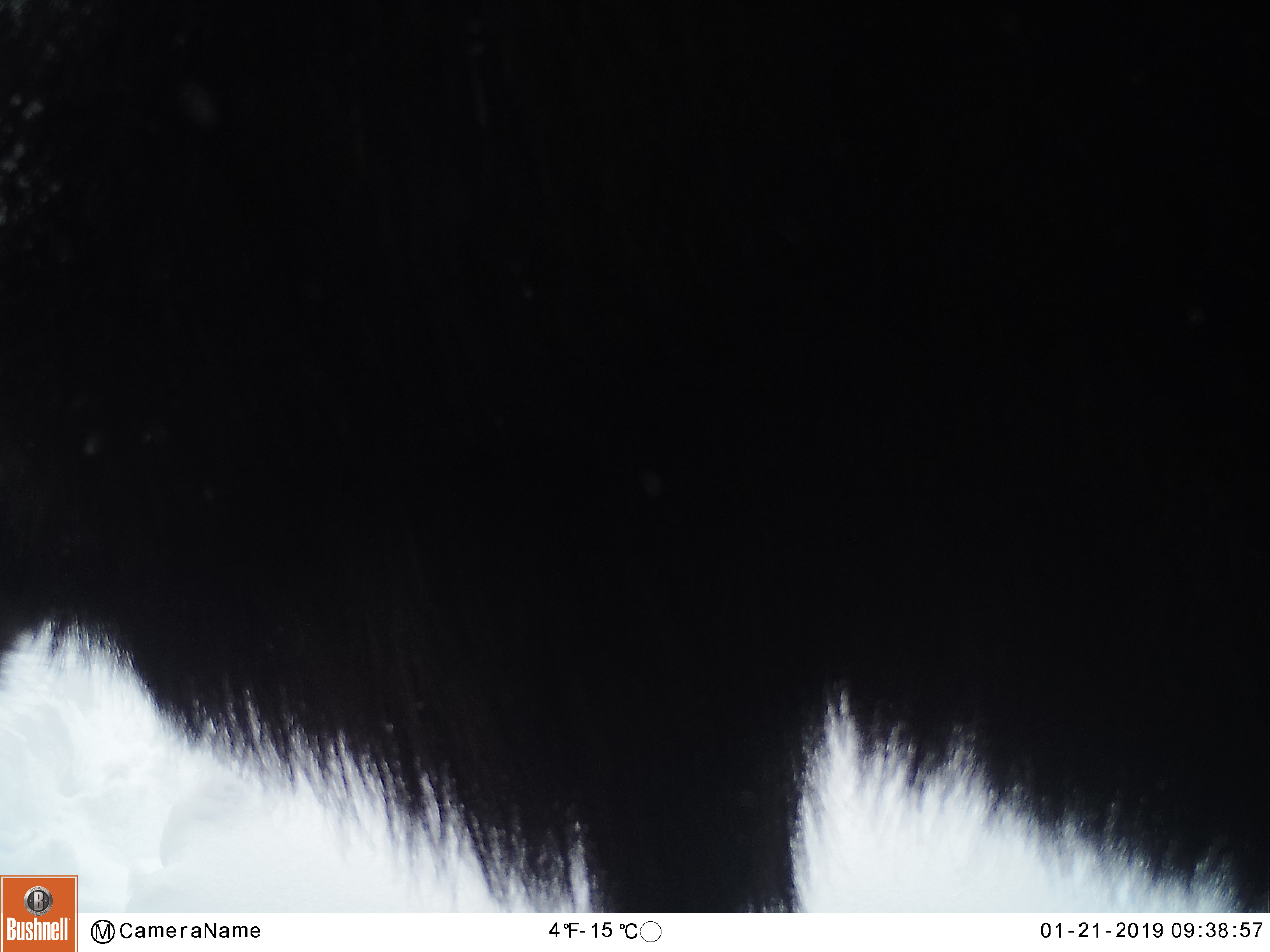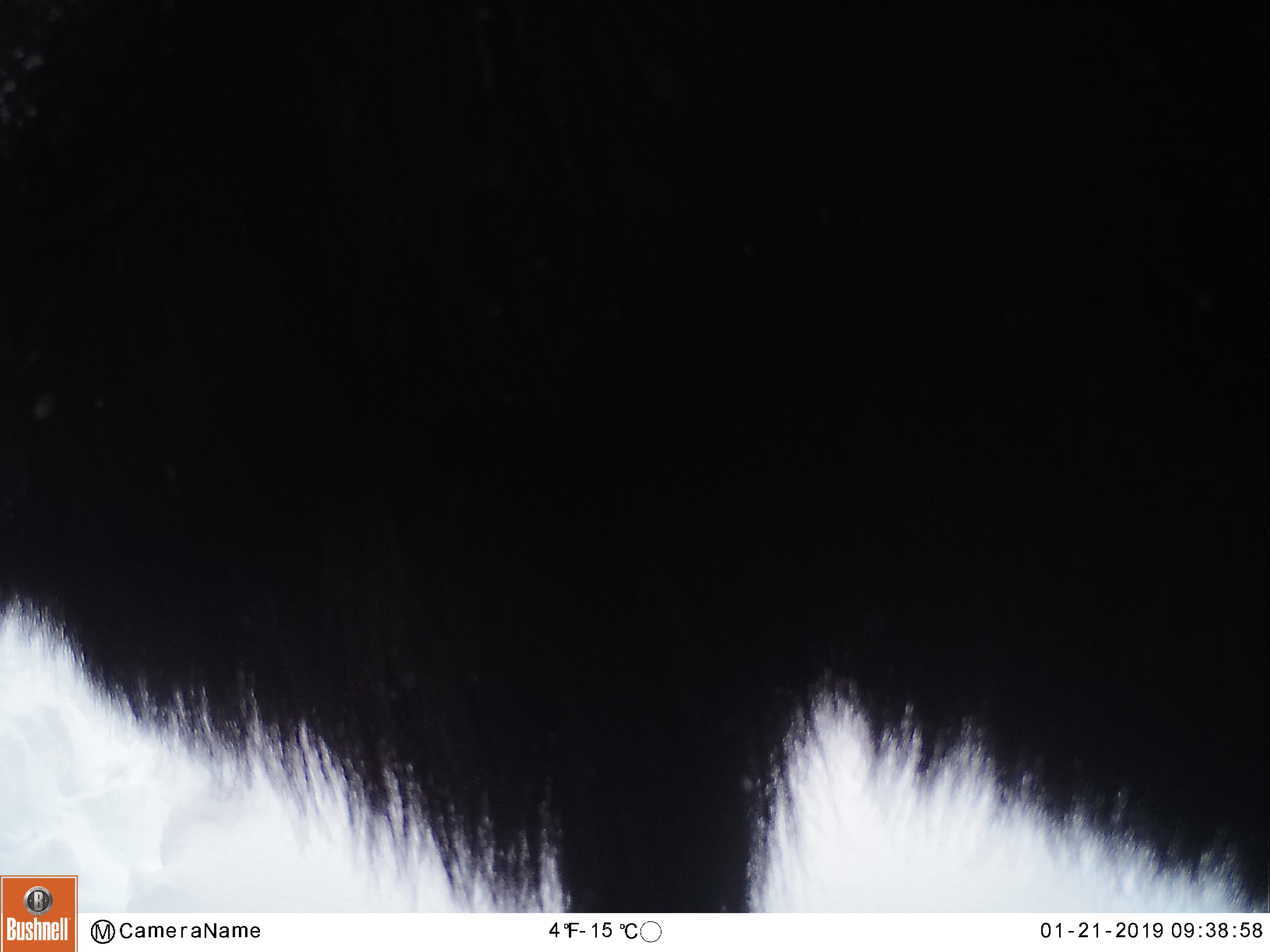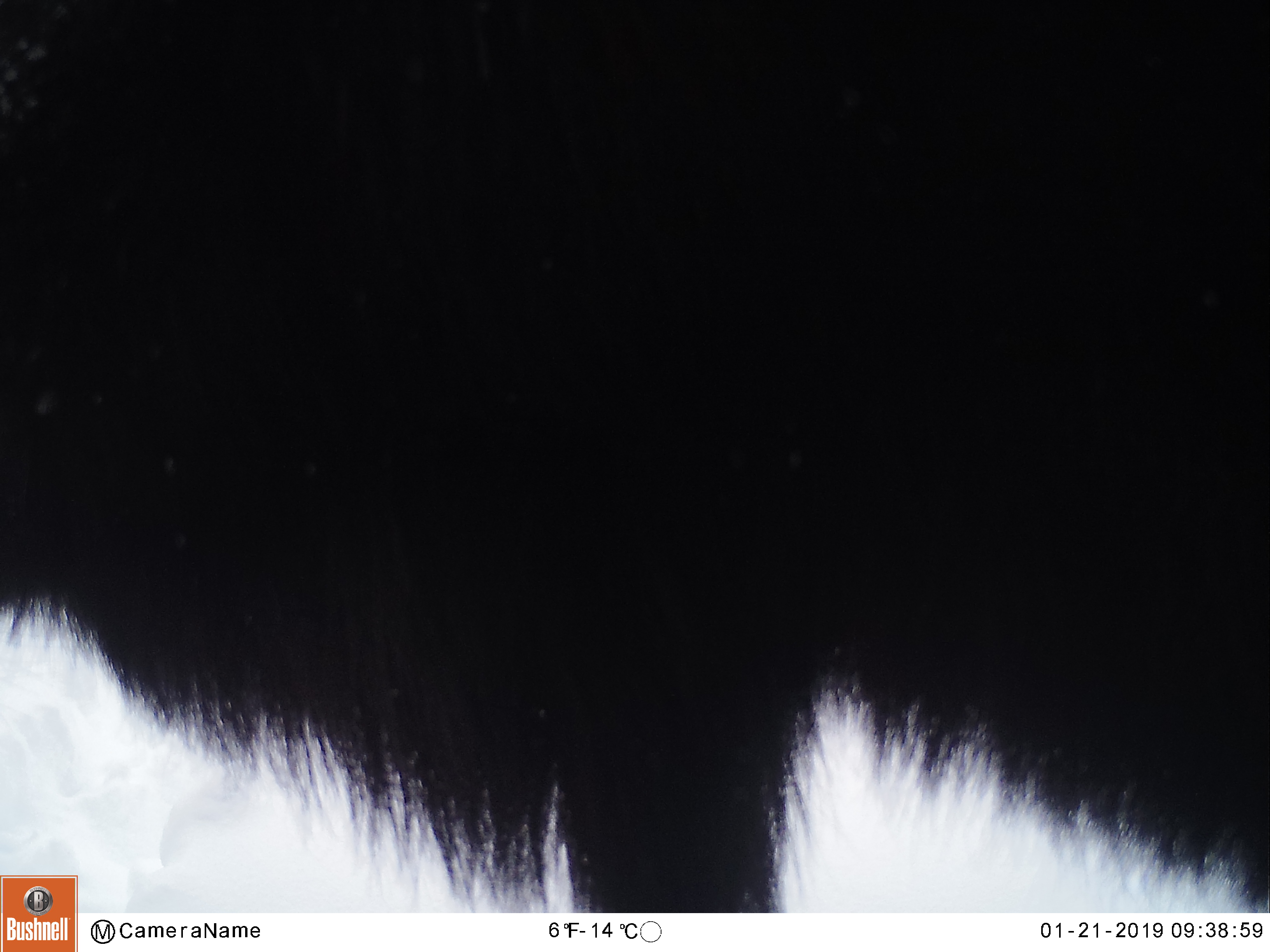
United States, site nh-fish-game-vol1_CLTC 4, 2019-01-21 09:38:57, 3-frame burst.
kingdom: Animalia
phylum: Chordata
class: Mammalia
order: Artiodactyla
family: Cervidae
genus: Alces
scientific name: Alces alces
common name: moose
Moose (Alces alces).